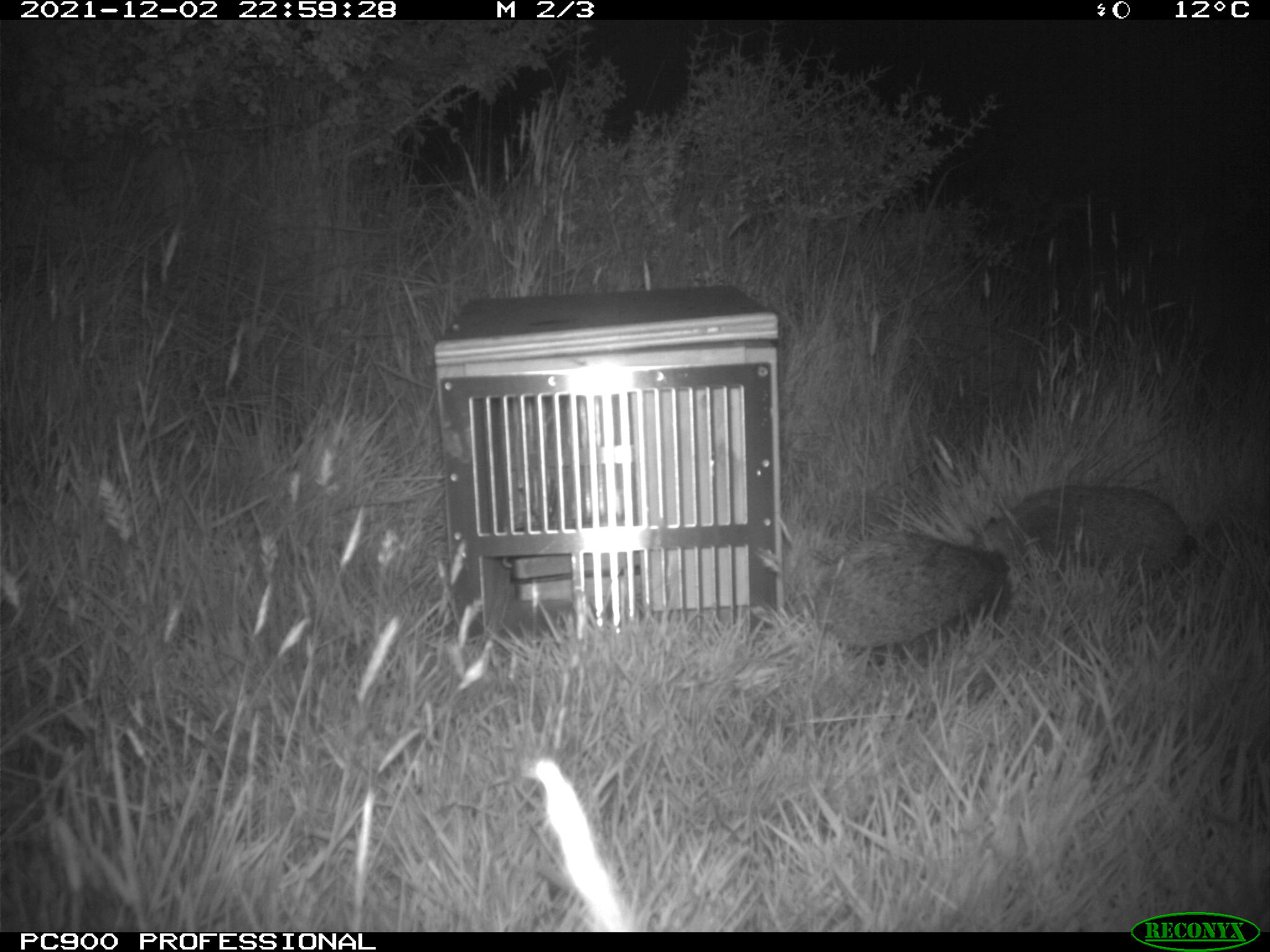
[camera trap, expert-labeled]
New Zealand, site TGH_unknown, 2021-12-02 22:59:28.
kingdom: Animalia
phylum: Chordata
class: Mammalia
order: Eulipotyphla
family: Erinaceidae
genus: Erinaceus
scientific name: Erinaceus europaeus europaeus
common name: european hedgehog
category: hedgehog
Hedgehog (european hedgehog) (Erinaceus europaeus europaeus).